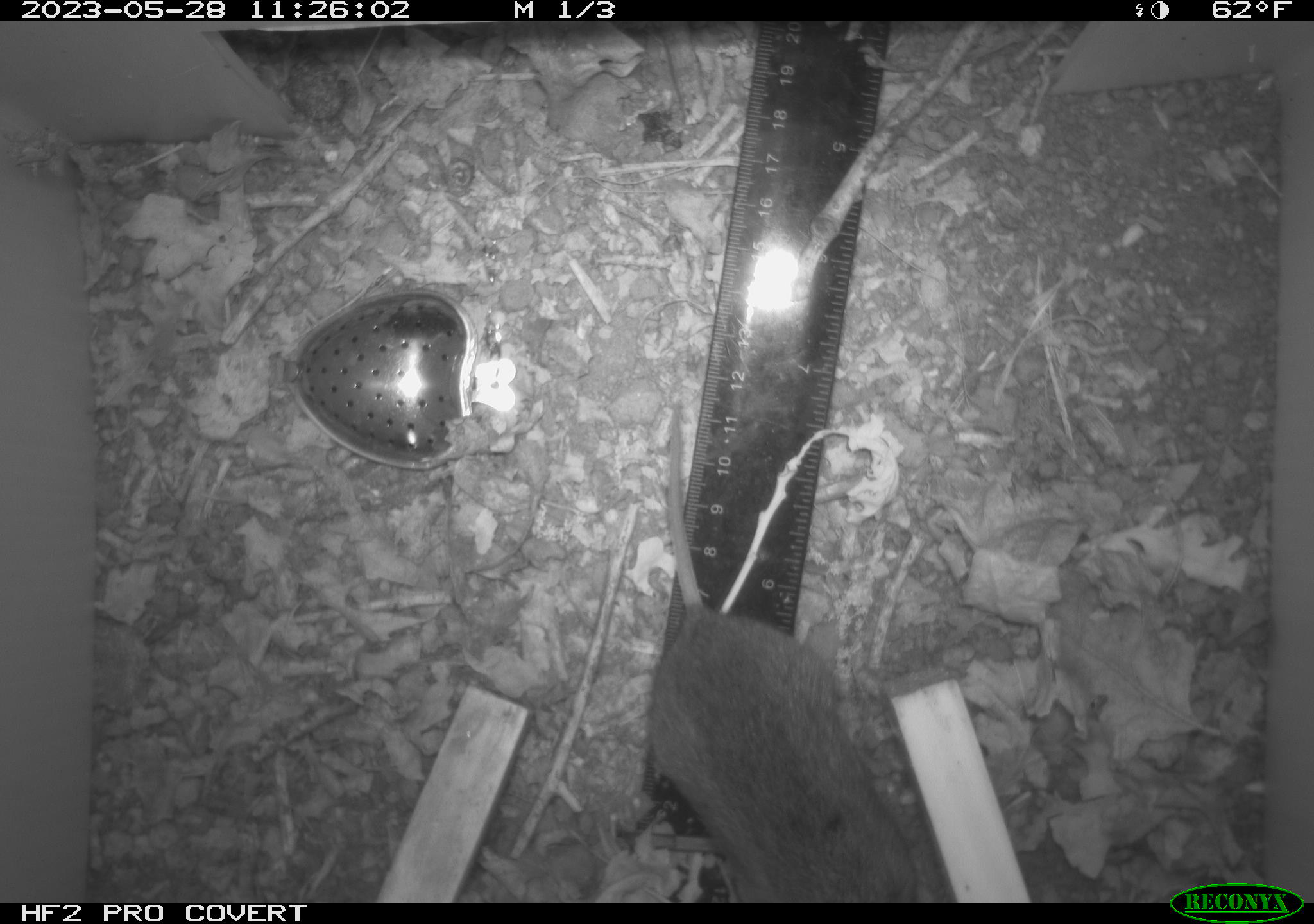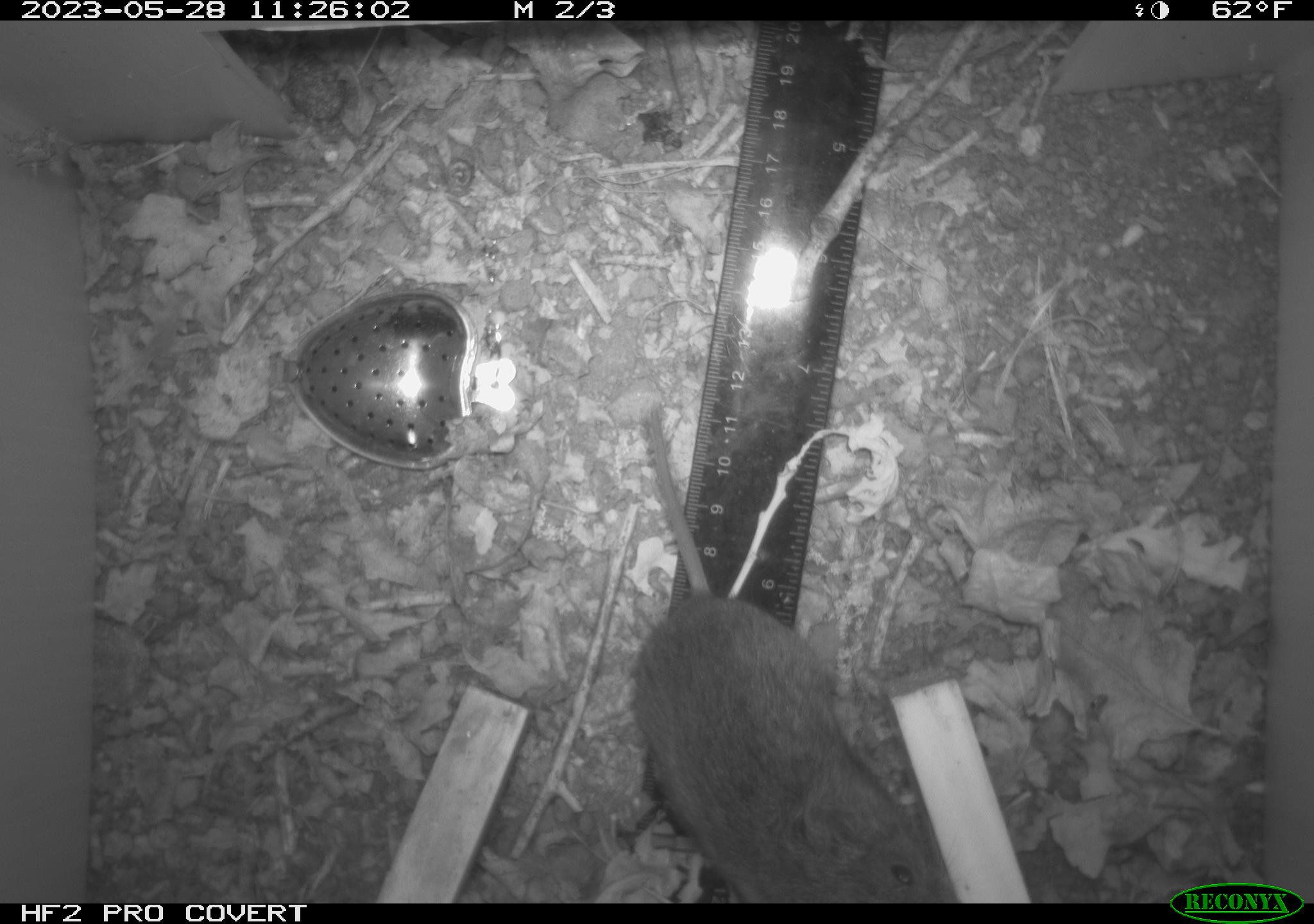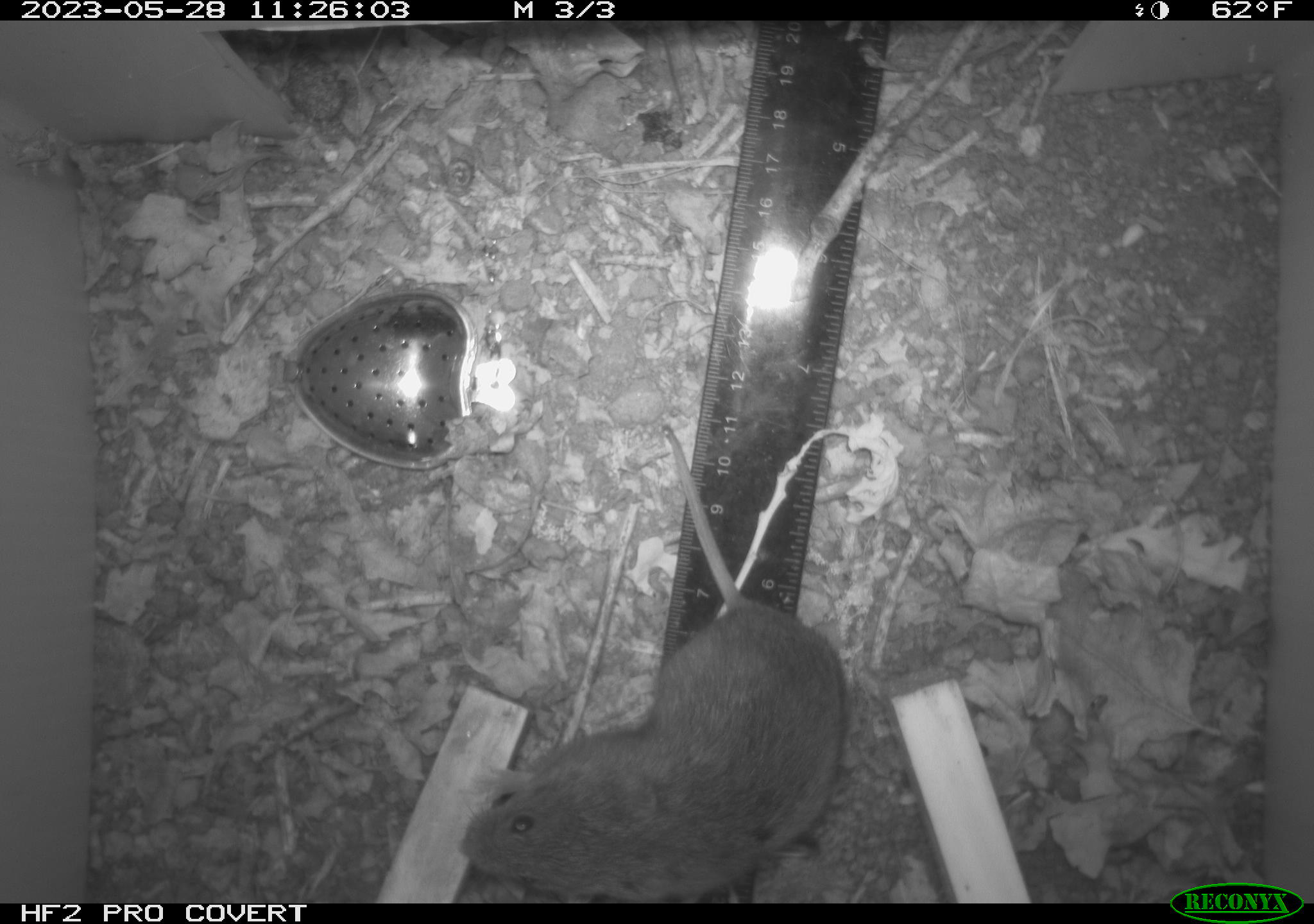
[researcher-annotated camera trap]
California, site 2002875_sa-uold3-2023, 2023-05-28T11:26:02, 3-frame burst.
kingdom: Animalia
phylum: Chordata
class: Mammalia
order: Rodentia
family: Cricetidae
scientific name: Arvicolinae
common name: voles, lemmings, and muskrats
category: arvicolinae subfamily